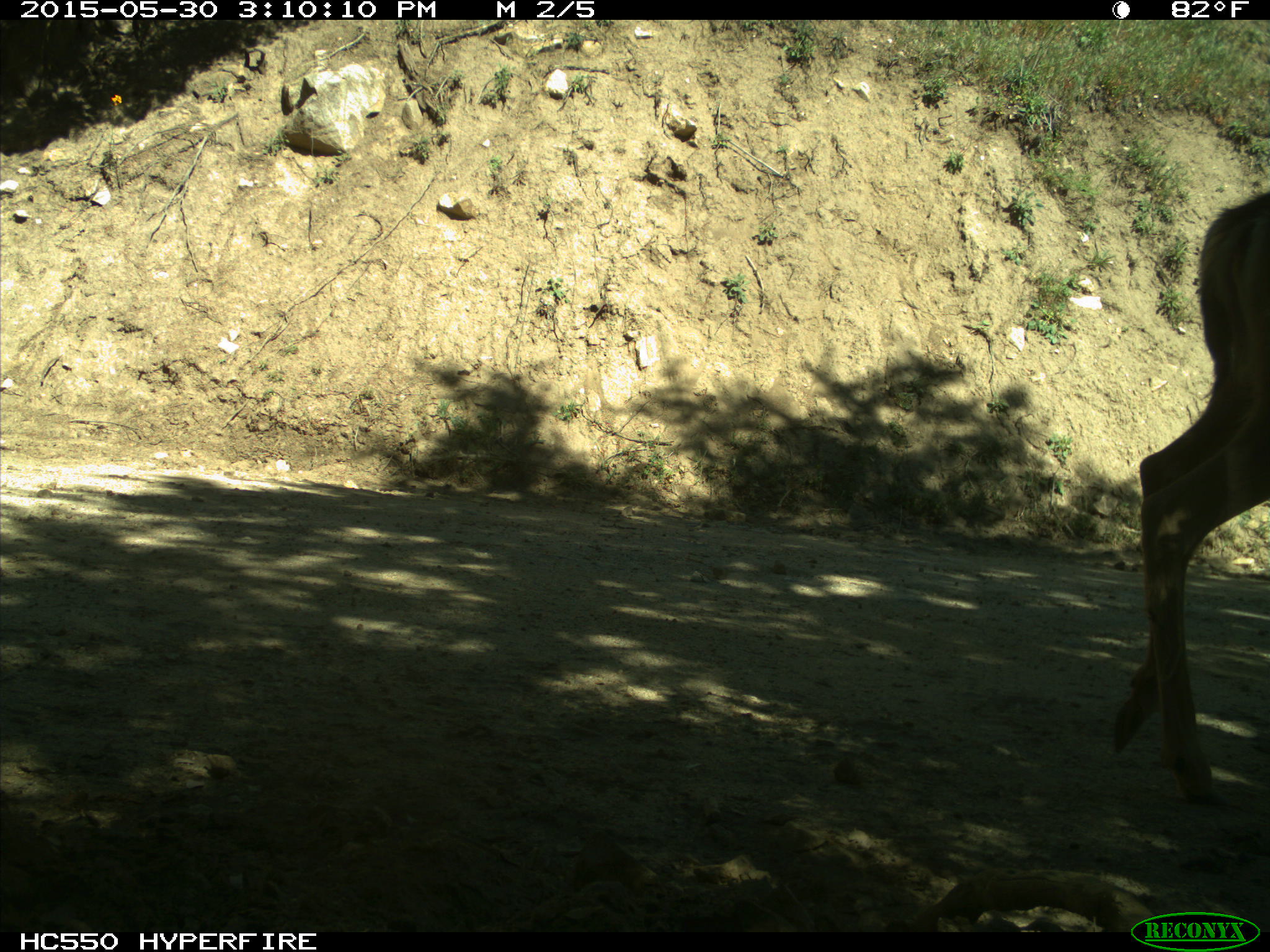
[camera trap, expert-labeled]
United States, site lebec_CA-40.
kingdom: Animalia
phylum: Chordata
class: Mammalia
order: Artiodactyla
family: Cervidae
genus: Odocoileus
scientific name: Odocoileus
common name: deer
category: unidentified deer